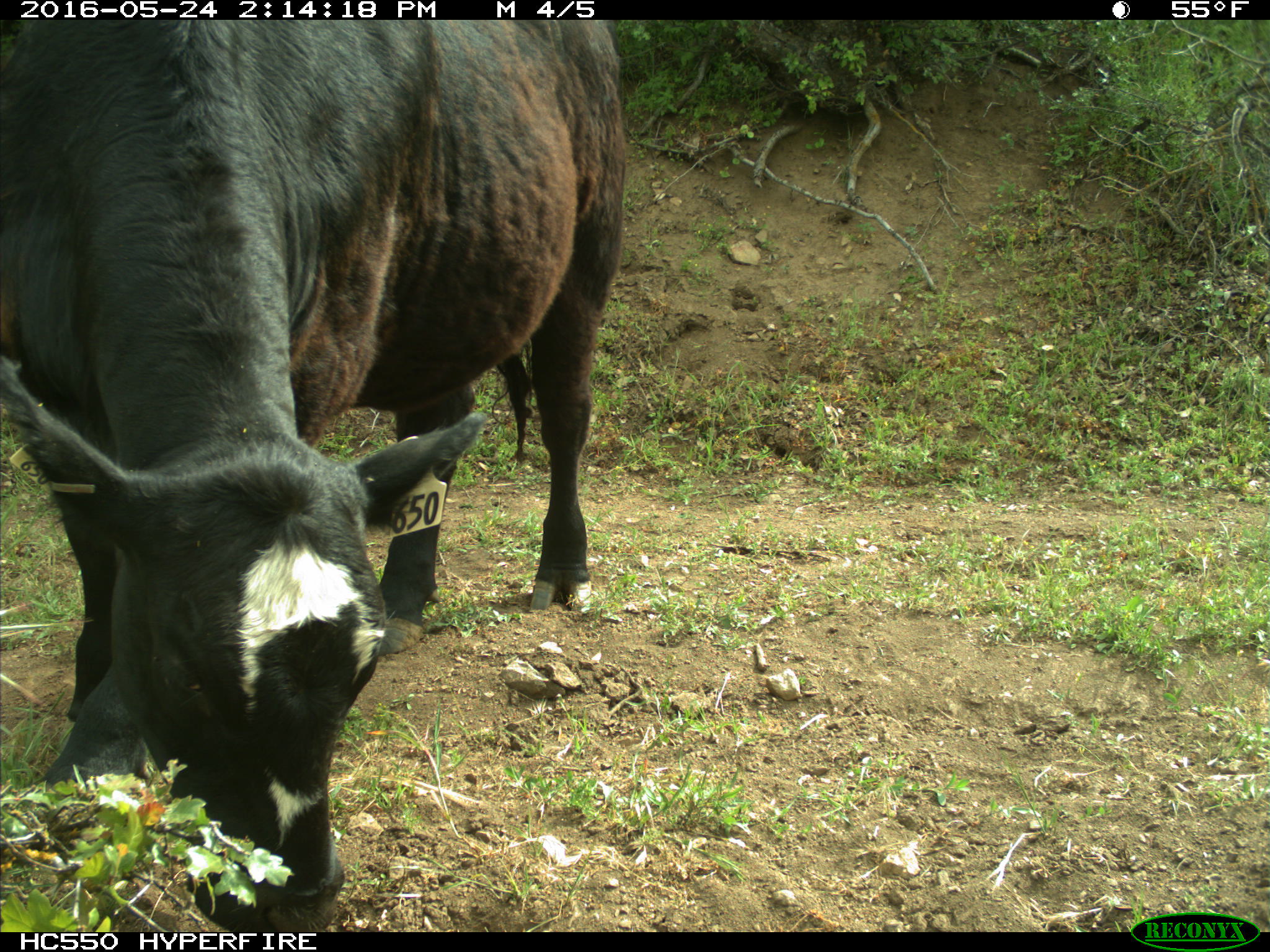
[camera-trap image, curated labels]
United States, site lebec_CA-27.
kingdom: Animalia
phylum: Chordata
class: Mammalia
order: Artiodactyla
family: Bovidae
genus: Bos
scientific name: Bos taurus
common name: domestic cow